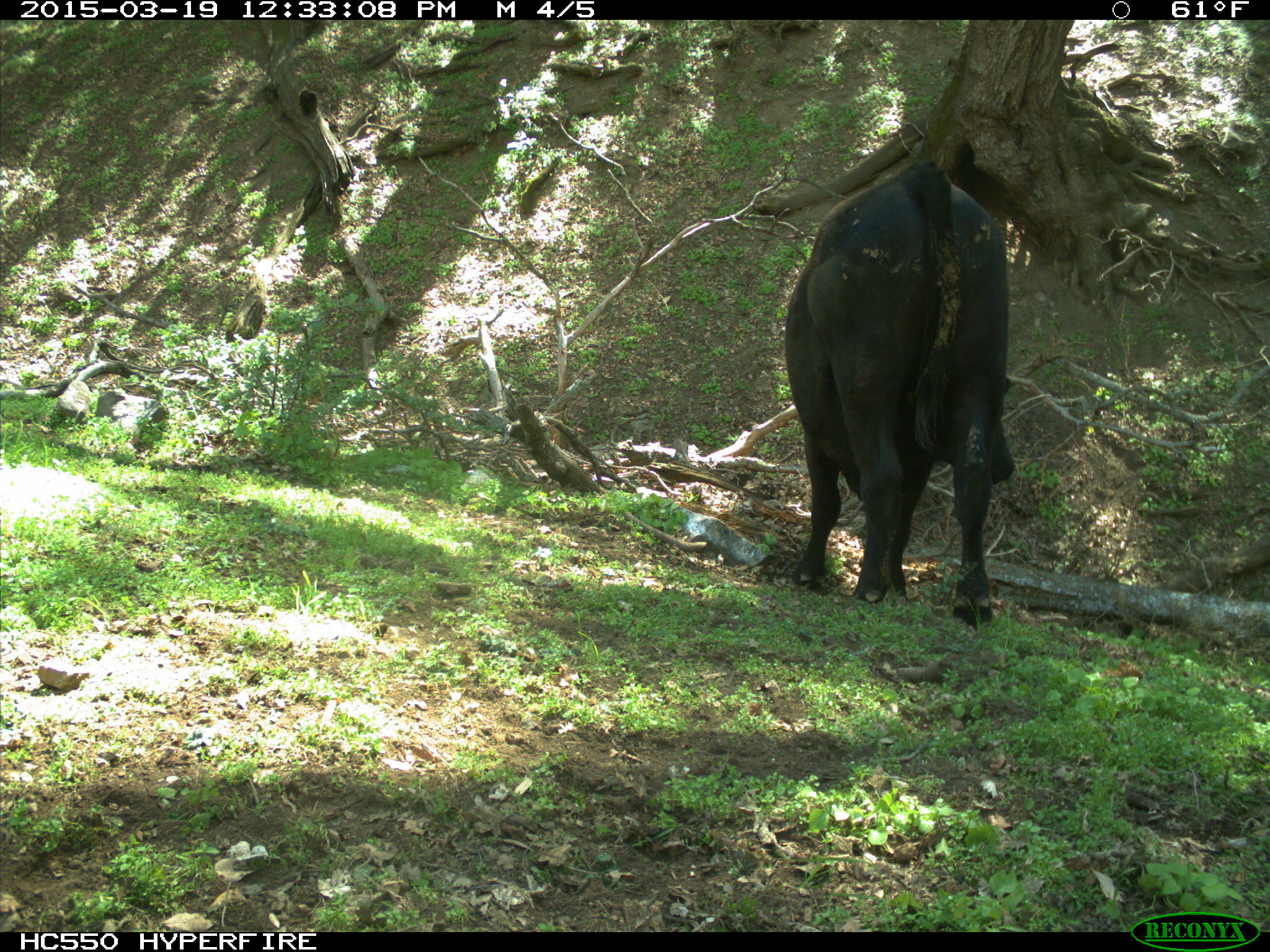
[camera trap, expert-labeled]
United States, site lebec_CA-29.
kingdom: Animalia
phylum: Chordata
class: Mammalia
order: Artiodactyla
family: Bovidae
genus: Bos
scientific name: Bos taurus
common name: domestic cow